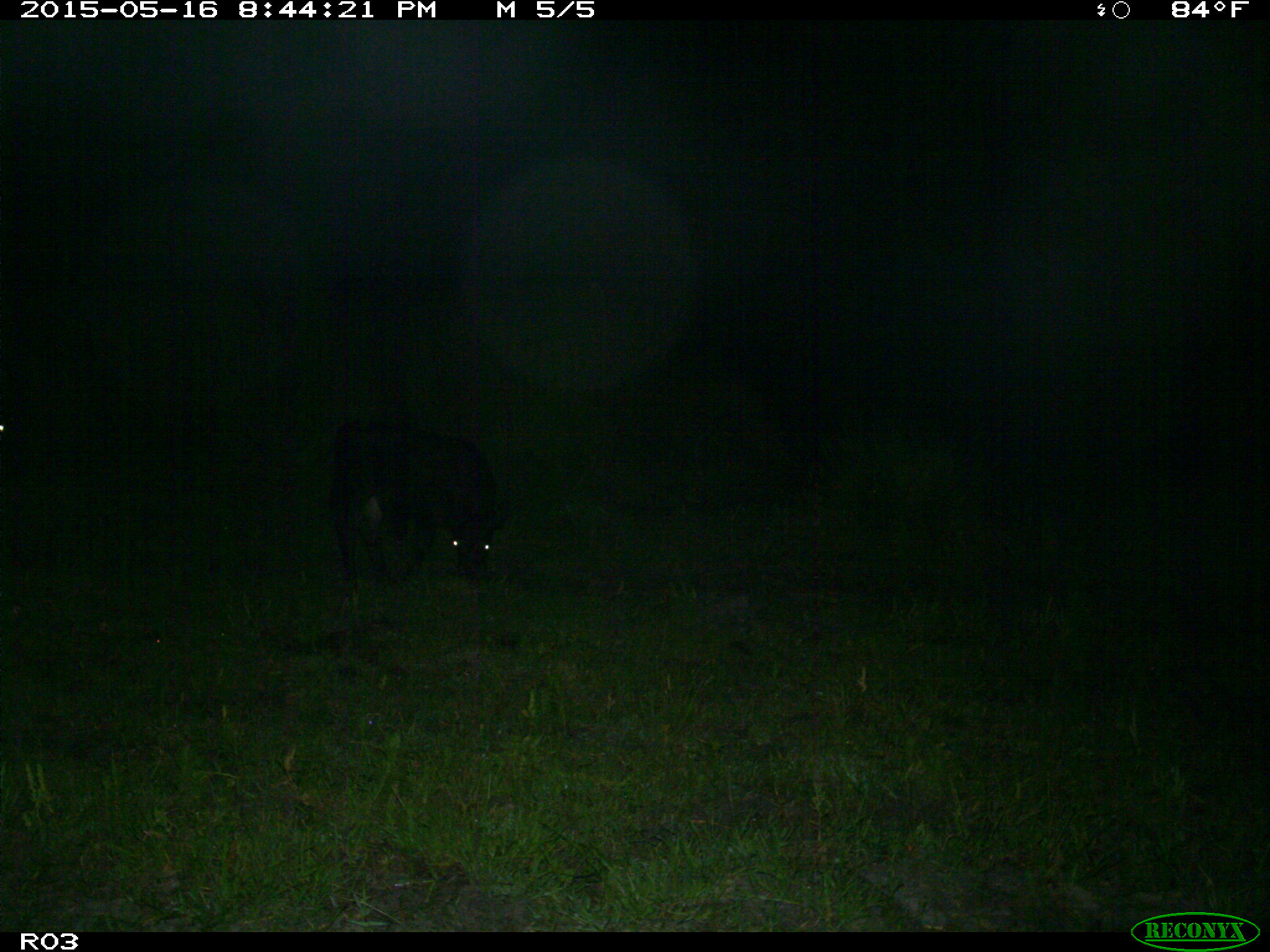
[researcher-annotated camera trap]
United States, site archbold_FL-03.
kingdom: Animalia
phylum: Chordata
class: Mammalia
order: Artiodactyla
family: Bovidae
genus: Bos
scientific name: Bos taurus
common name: domestic cow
Bos taurus (domestic cow).